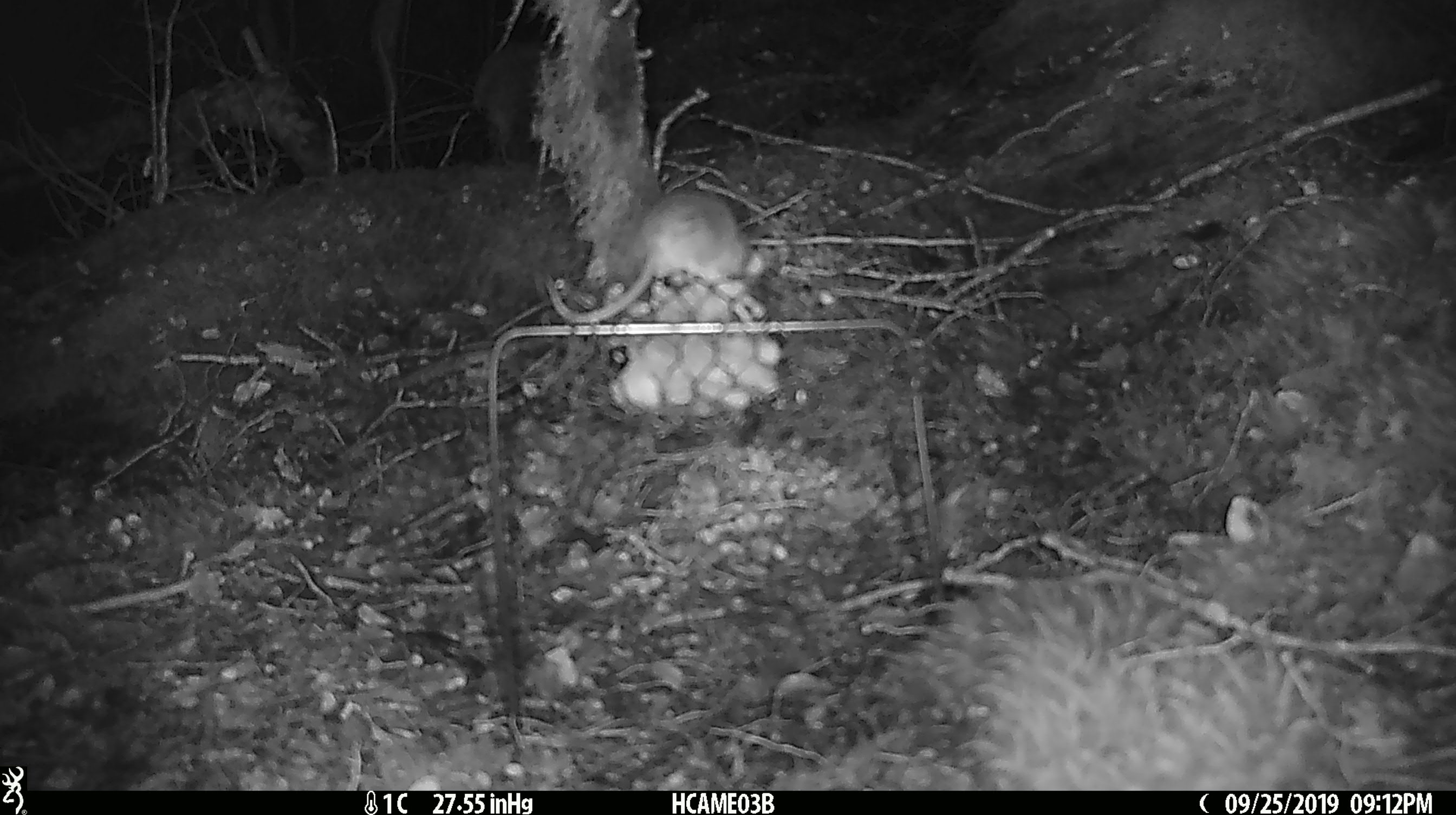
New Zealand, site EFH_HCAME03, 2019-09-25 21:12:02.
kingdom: Animalia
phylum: Chordata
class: Mammalia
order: Rodentia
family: Muridae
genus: Mus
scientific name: Mus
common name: mouse